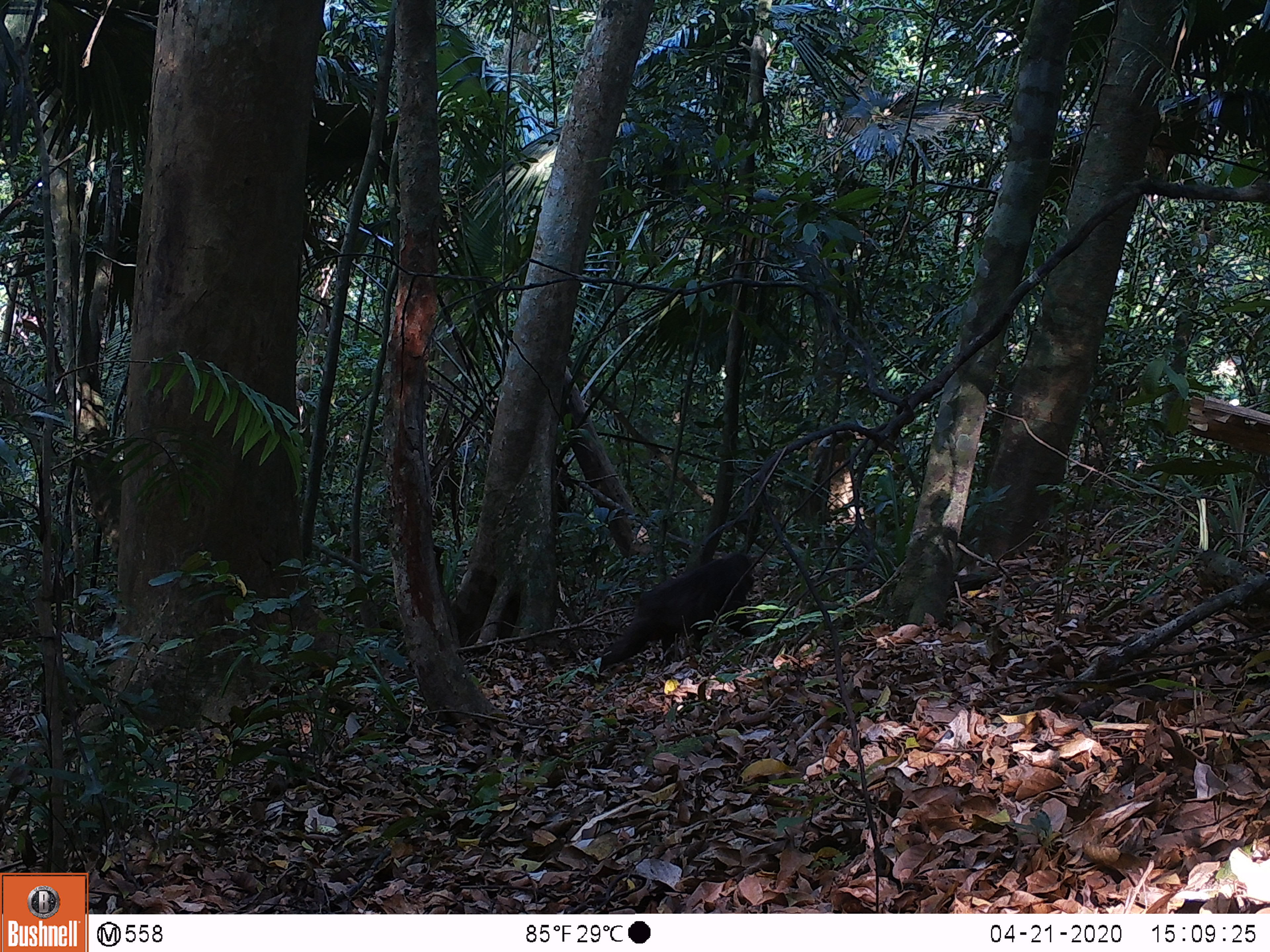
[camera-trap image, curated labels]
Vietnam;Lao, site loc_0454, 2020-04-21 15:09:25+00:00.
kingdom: Animalia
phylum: Chordata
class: Mammalia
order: Primates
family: Cercopithecidae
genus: Macaca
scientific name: Macaca arctoides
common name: stump-tailed macaque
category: stump tailed macaque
Stump tailed macaque (stump-tailed macaque) (Macaca arctoides). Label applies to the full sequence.